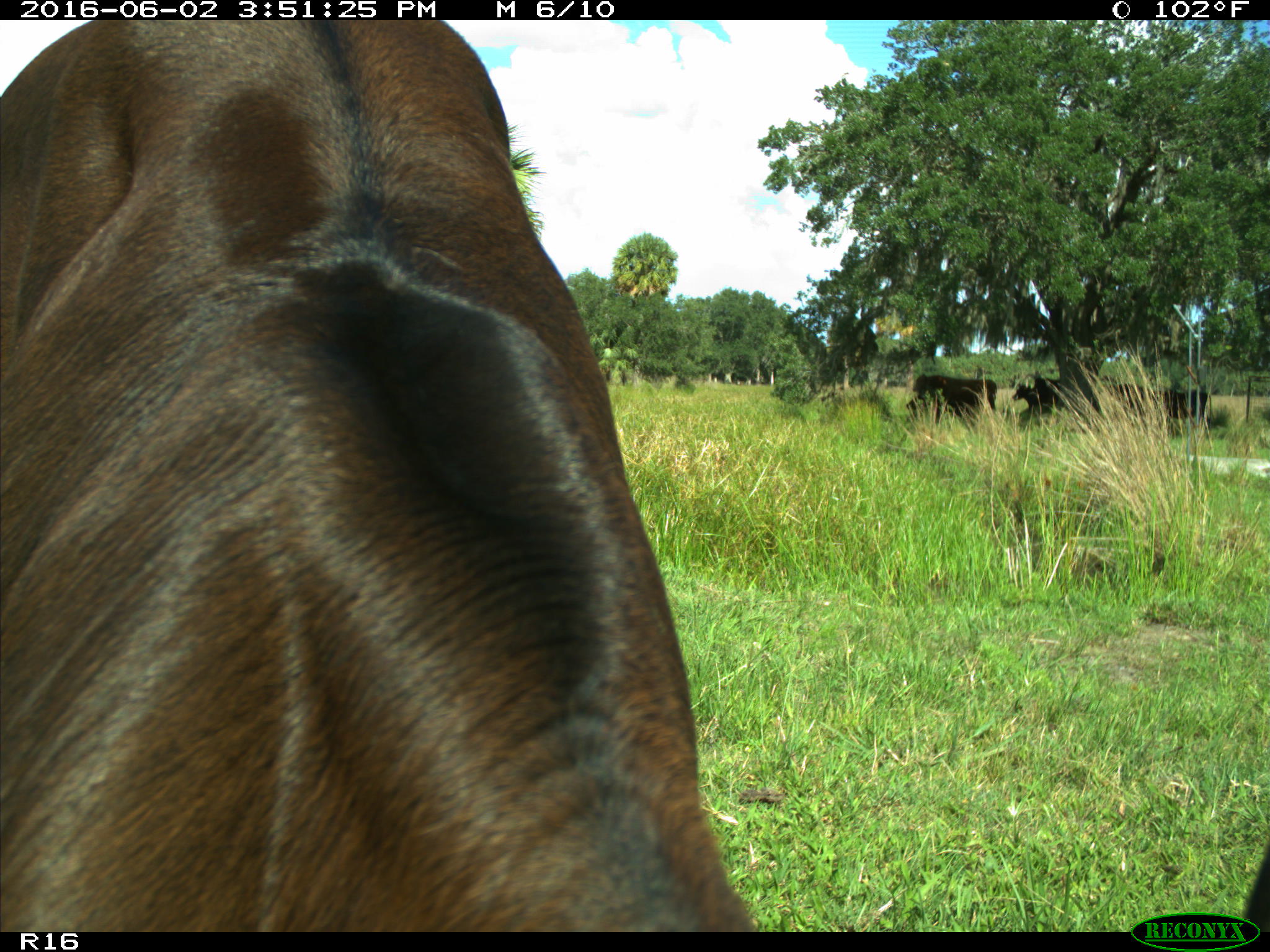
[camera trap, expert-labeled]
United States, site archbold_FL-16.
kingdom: Animalia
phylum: Chordata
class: Mammalia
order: Artiodactyla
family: Bovidae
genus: Bos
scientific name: Bos taurus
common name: domestic cow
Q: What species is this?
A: Bos taurus (domestic cow).